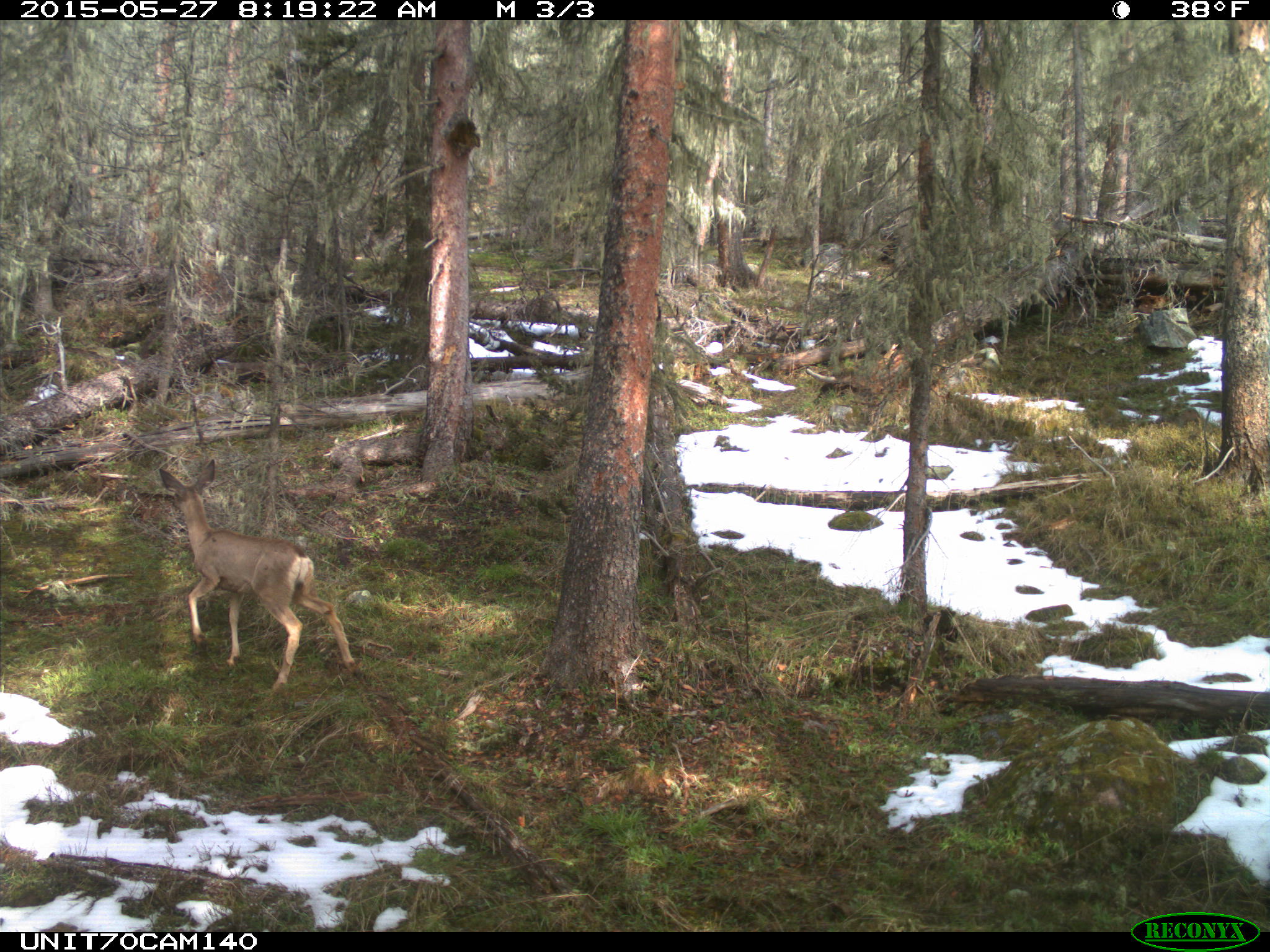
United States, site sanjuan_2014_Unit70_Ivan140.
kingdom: Animalia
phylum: Chordata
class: Mammalia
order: Artiodactyla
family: Cervidae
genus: Odocoileus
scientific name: Odocoileus hemionus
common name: mule deer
Odocoileus hemionus (mule deer).